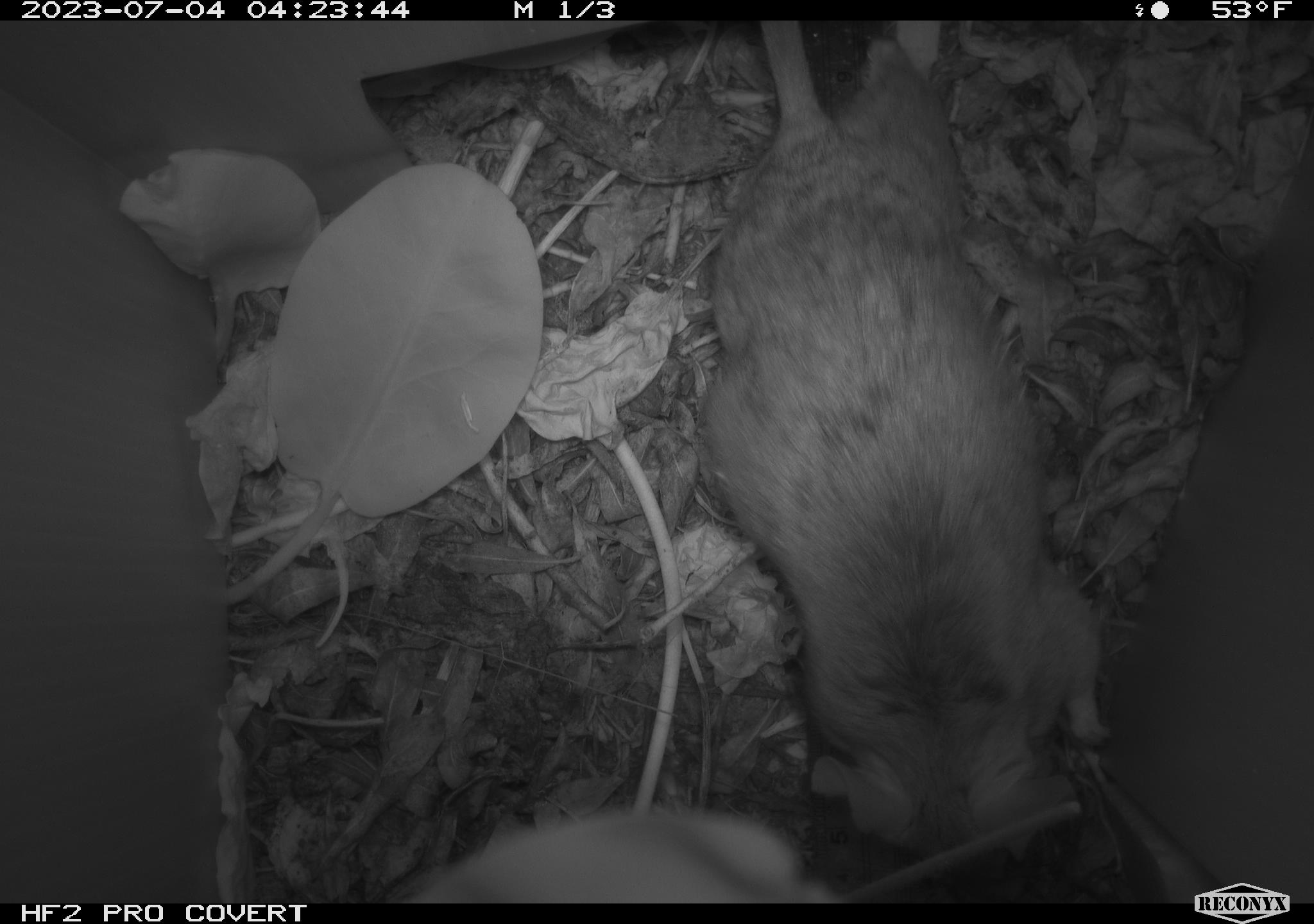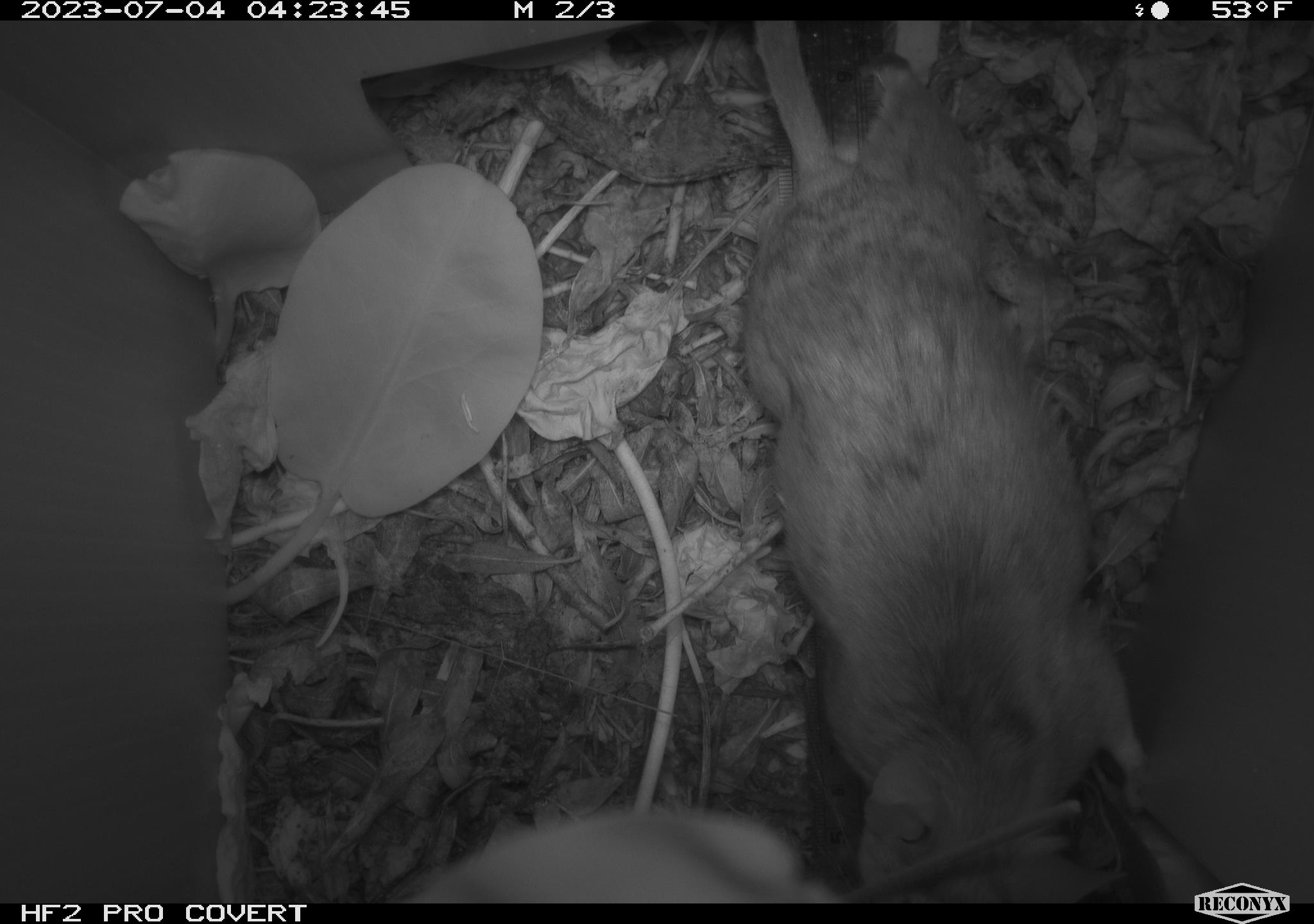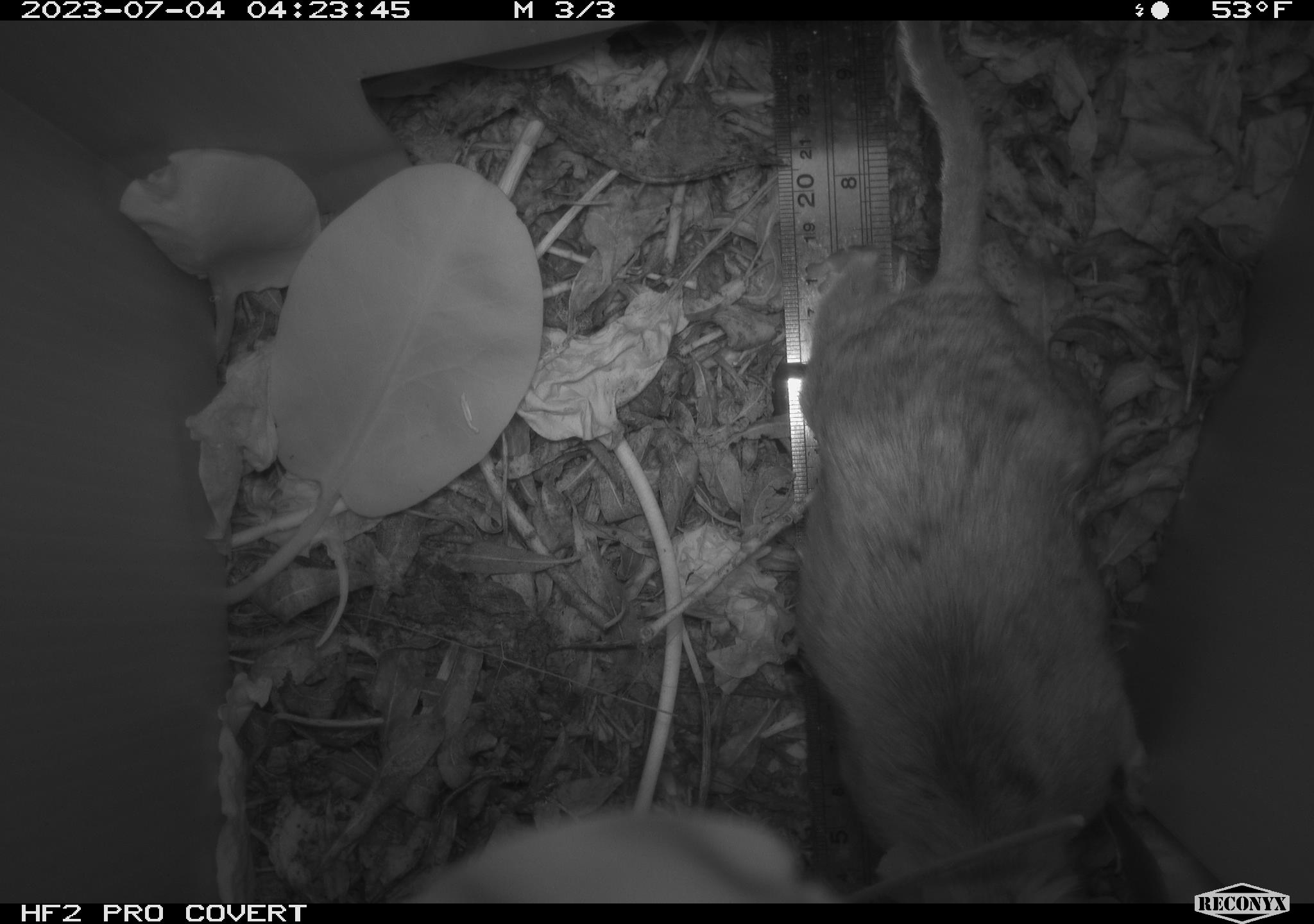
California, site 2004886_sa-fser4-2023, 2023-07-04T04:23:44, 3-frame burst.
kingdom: Animalia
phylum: Chordata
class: Mammalia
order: Rodentia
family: Cricetidae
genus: Neotoma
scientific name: Neotoma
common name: pack rat or woodrat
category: neotoma species